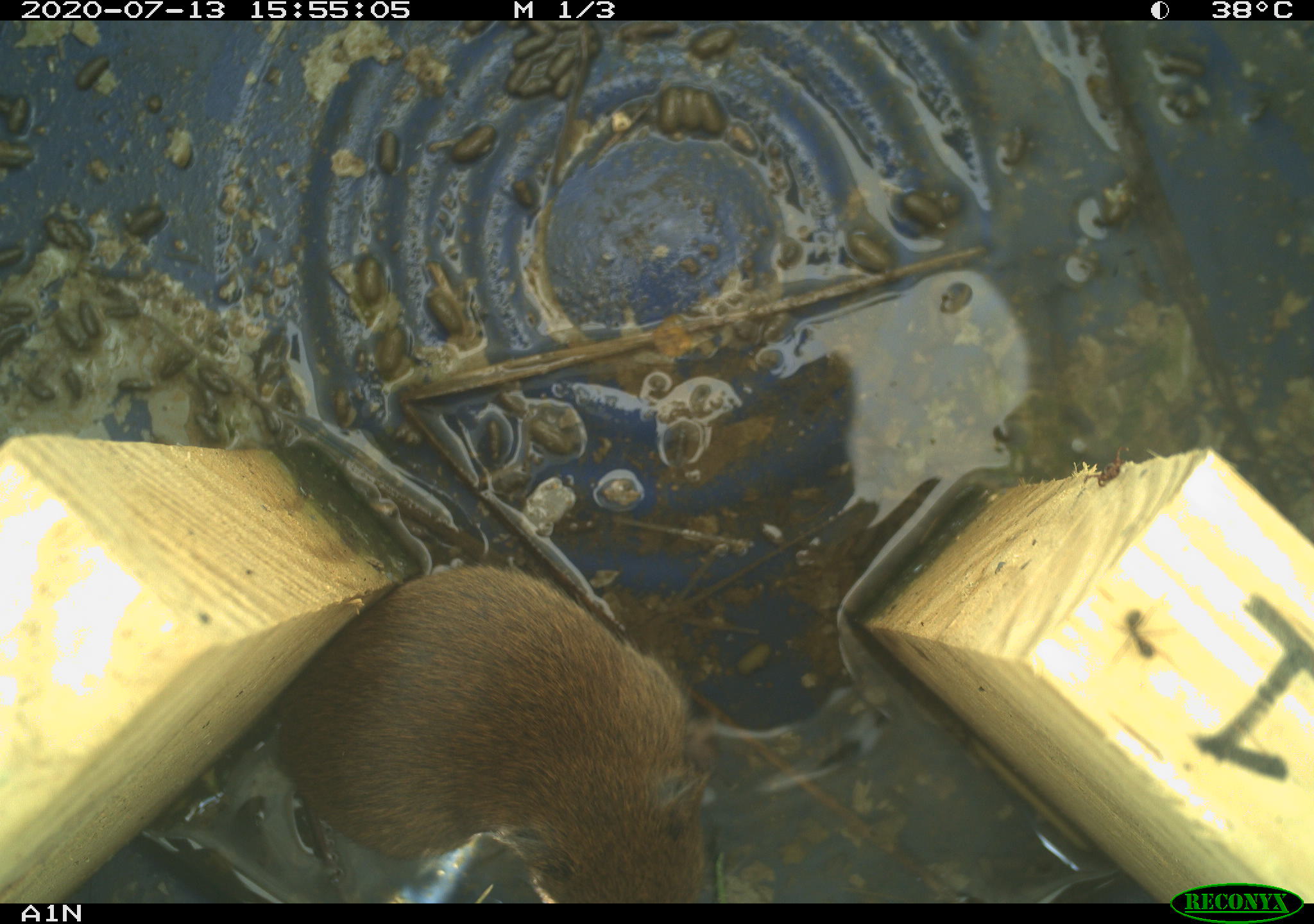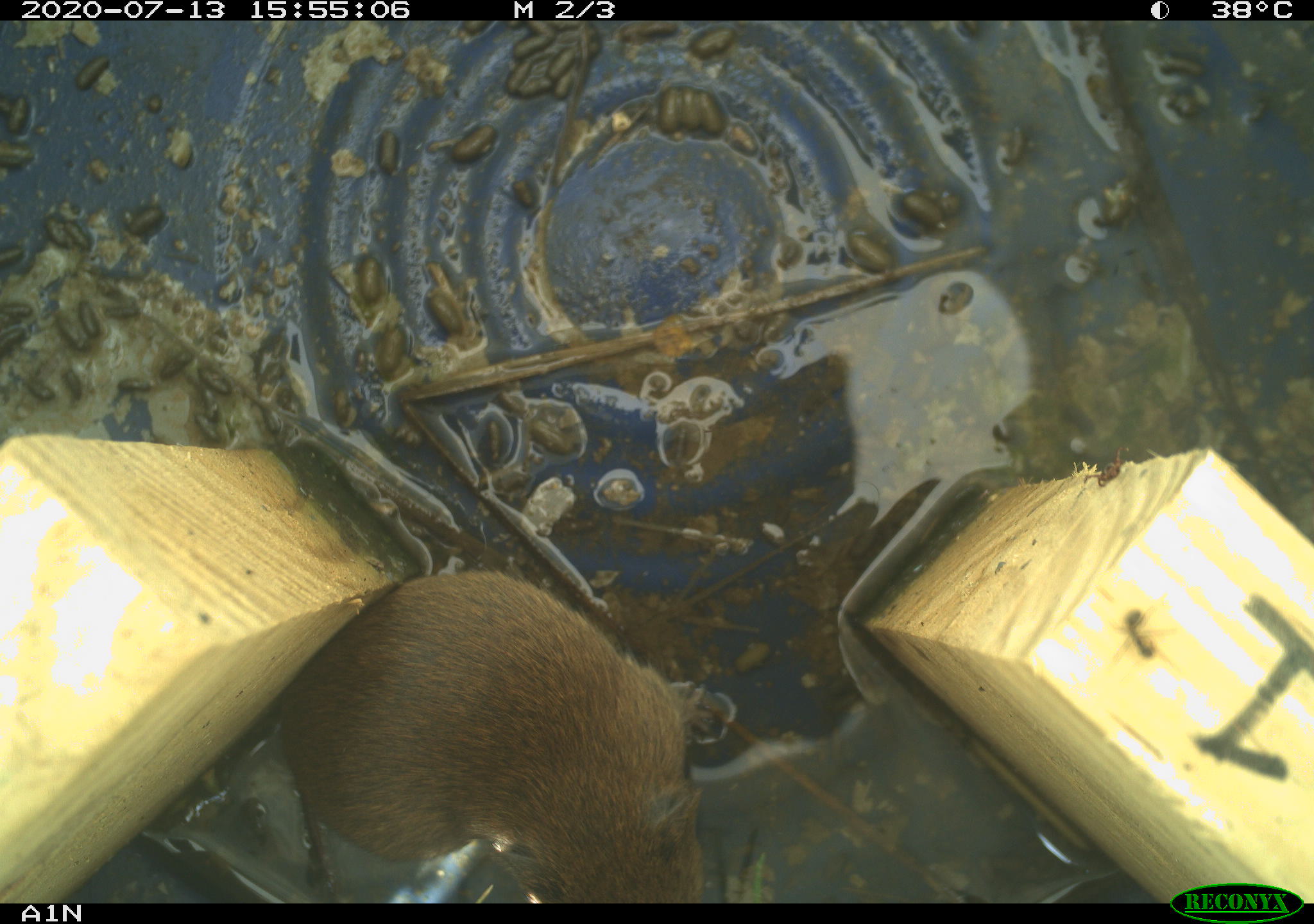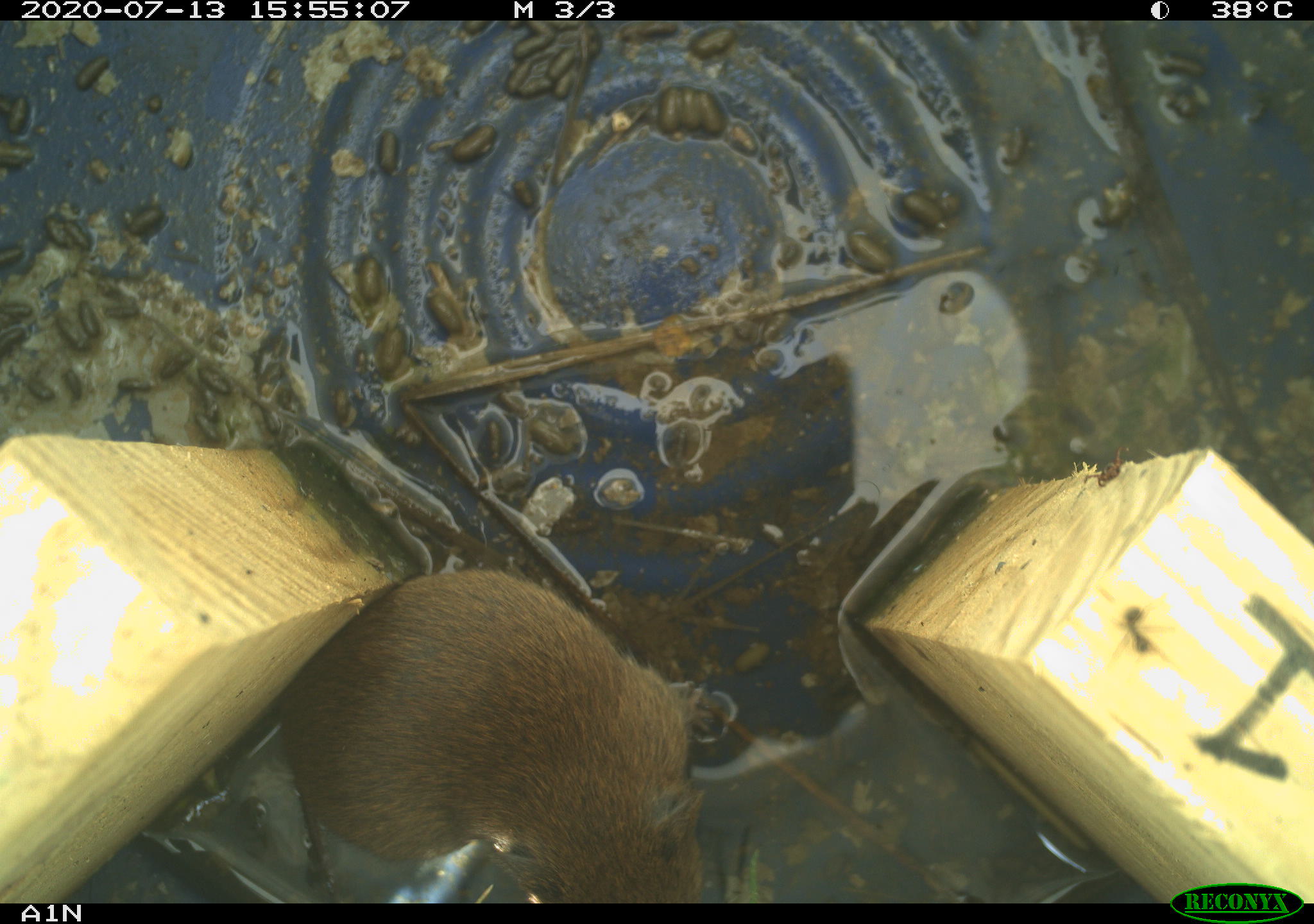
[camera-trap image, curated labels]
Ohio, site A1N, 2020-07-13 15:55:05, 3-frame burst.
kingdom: Animalia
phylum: Chordata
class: Mammalia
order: Rodentia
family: Cricetidae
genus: Microtus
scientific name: Microtus pennsylvanicus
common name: meadow vole